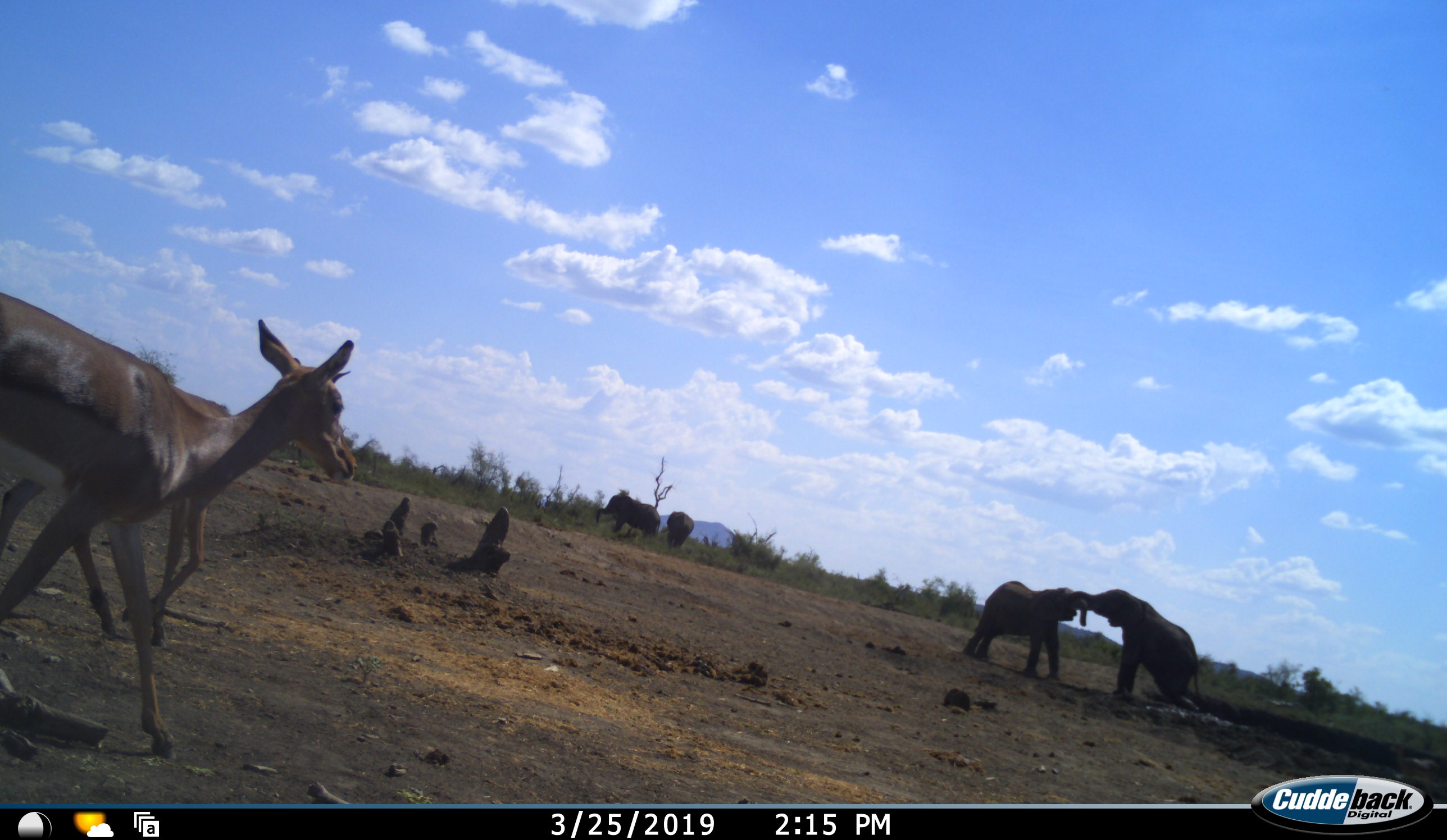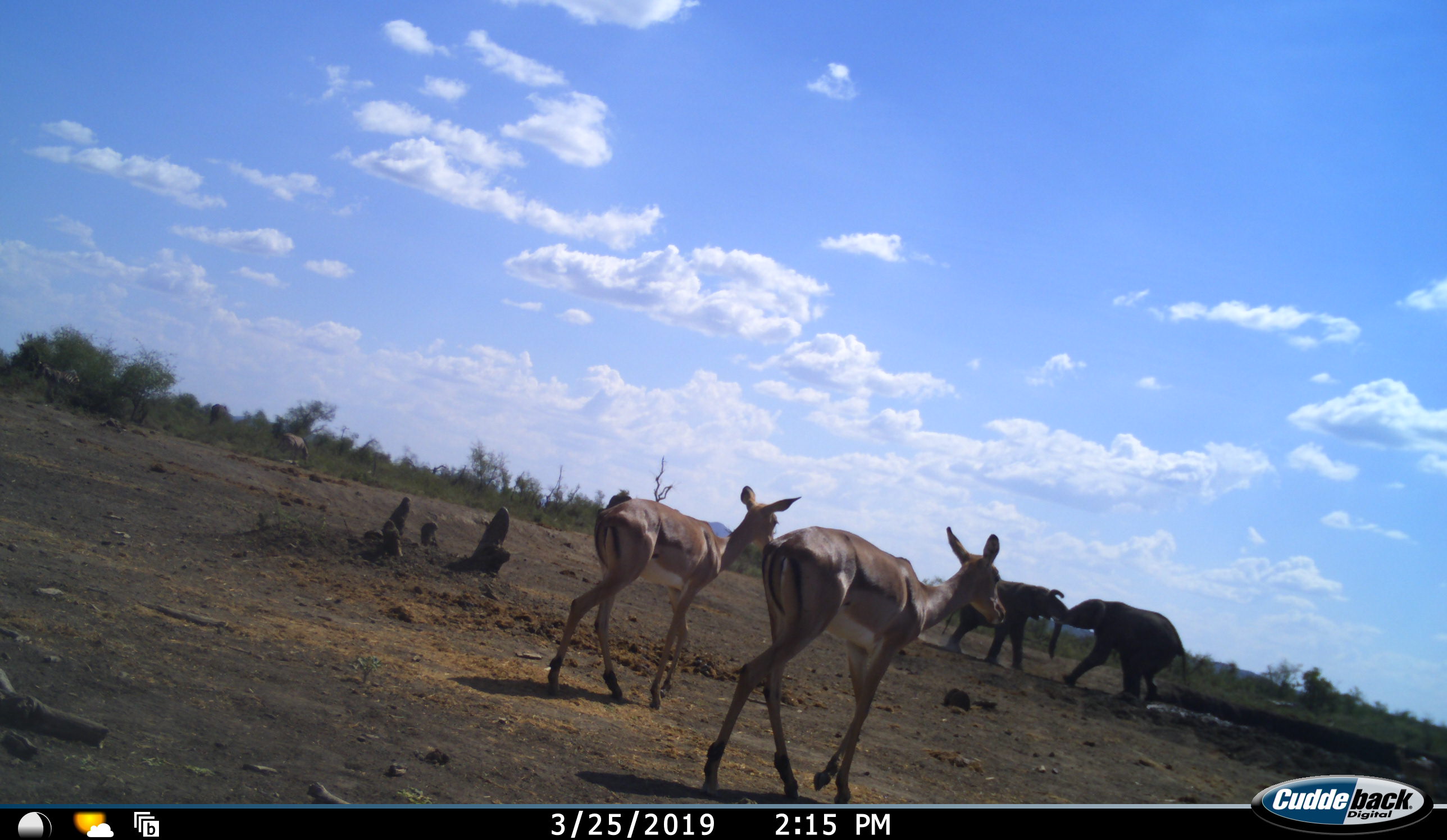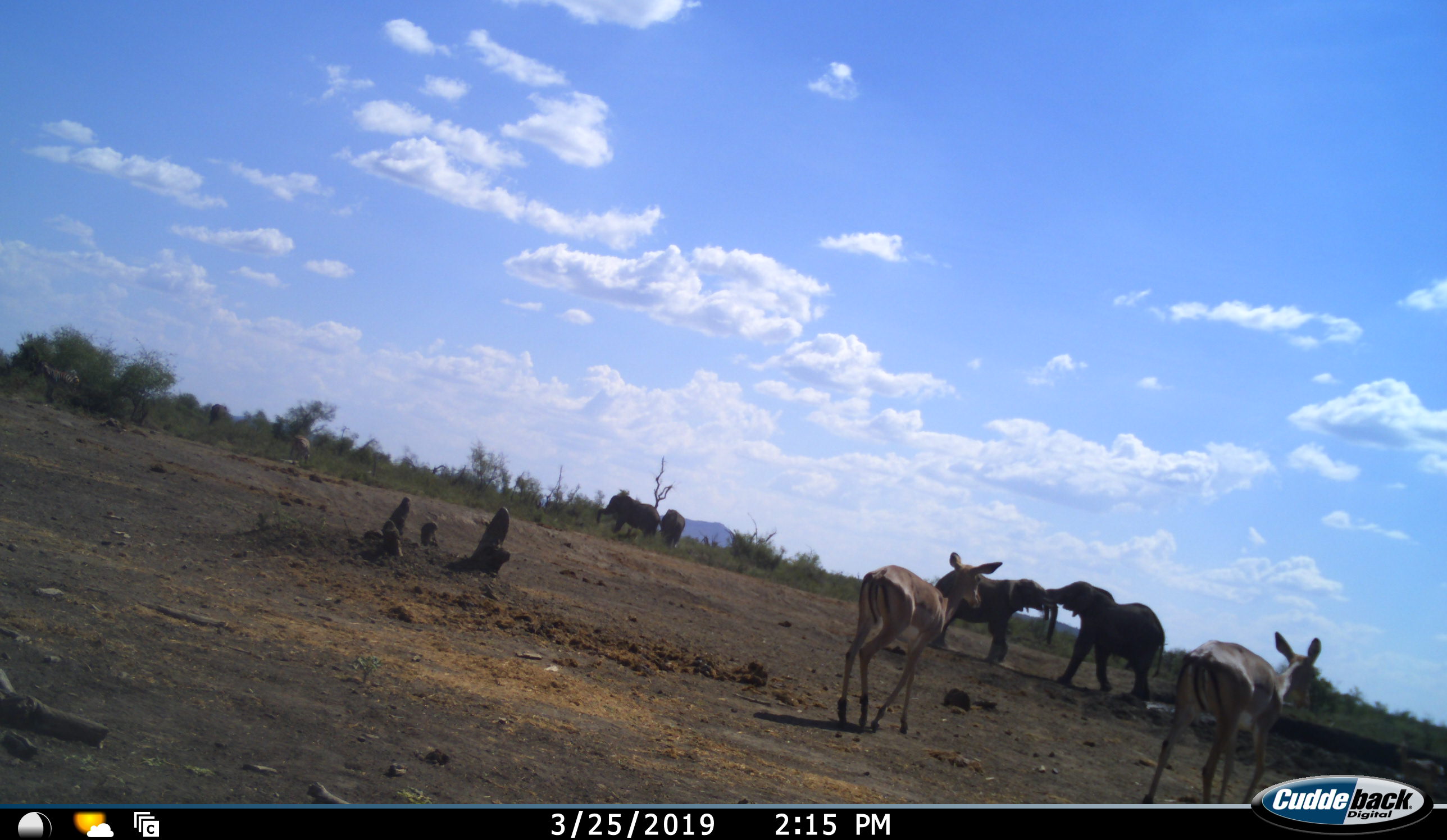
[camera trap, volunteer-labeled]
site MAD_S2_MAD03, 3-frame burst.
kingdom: Animalia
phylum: Chordata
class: Mammalia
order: Proboscidea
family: Elephantidae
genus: Loxodonta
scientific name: Loxodonta africana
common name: african bush elephant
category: elephant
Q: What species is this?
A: Elephant (african bush elephant) (Loxodonta africana).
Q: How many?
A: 4.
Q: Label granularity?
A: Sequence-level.